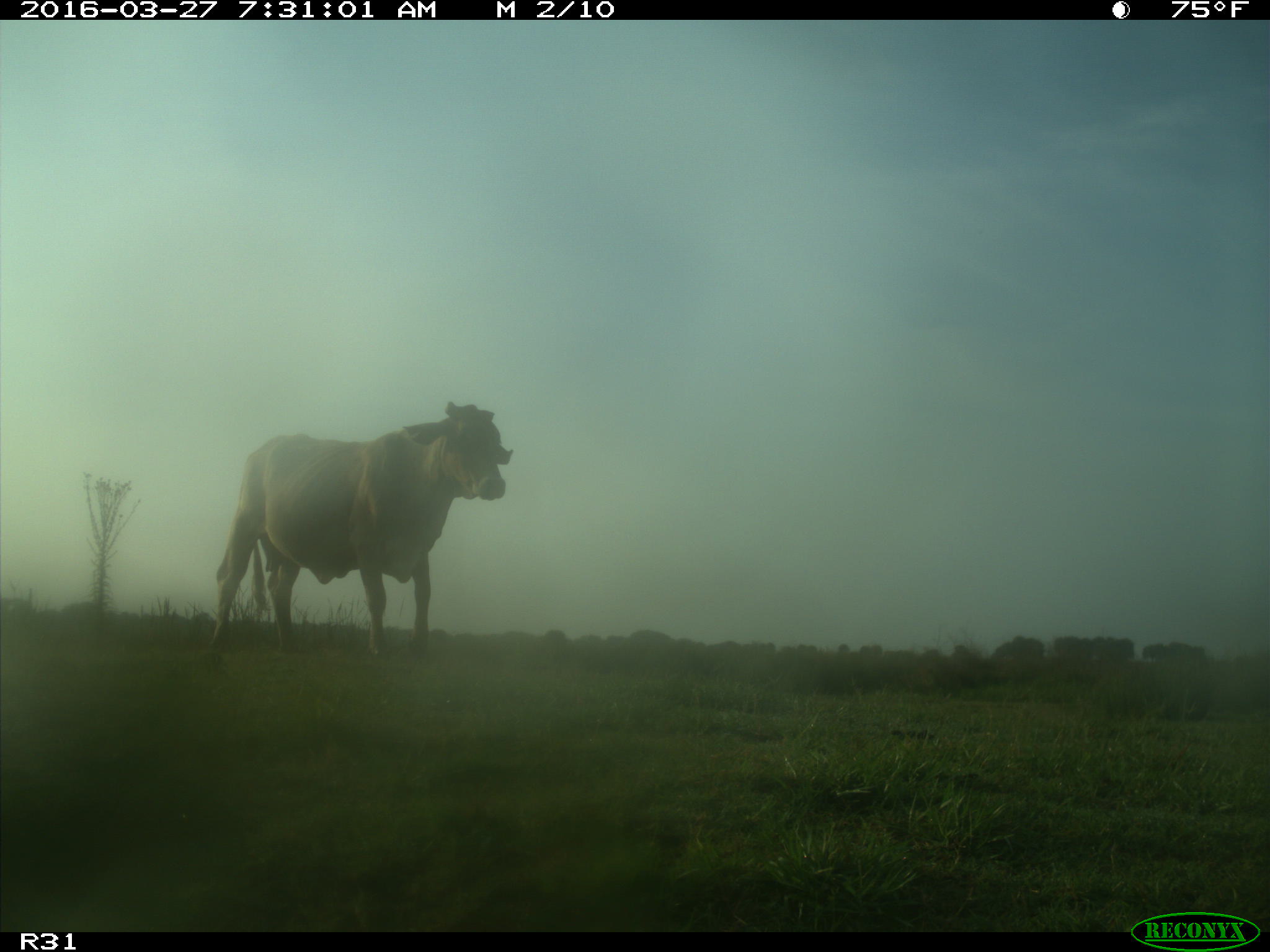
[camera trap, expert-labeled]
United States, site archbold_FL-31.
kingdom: Animalia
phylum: Chordata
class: Mammalia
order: Artiodactyla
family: Bovidae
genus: Bos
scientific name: Bos taurus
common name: domestic cow